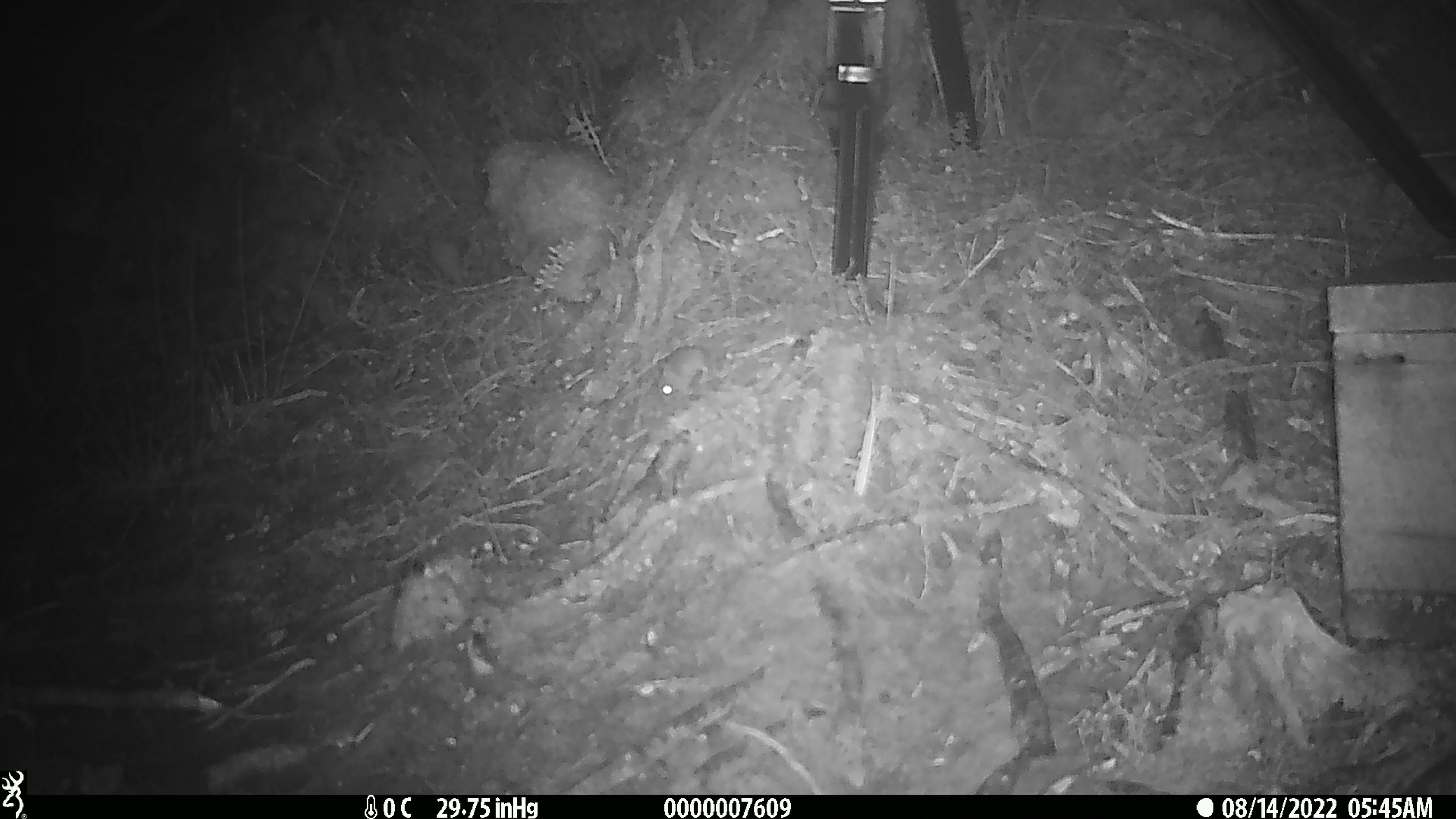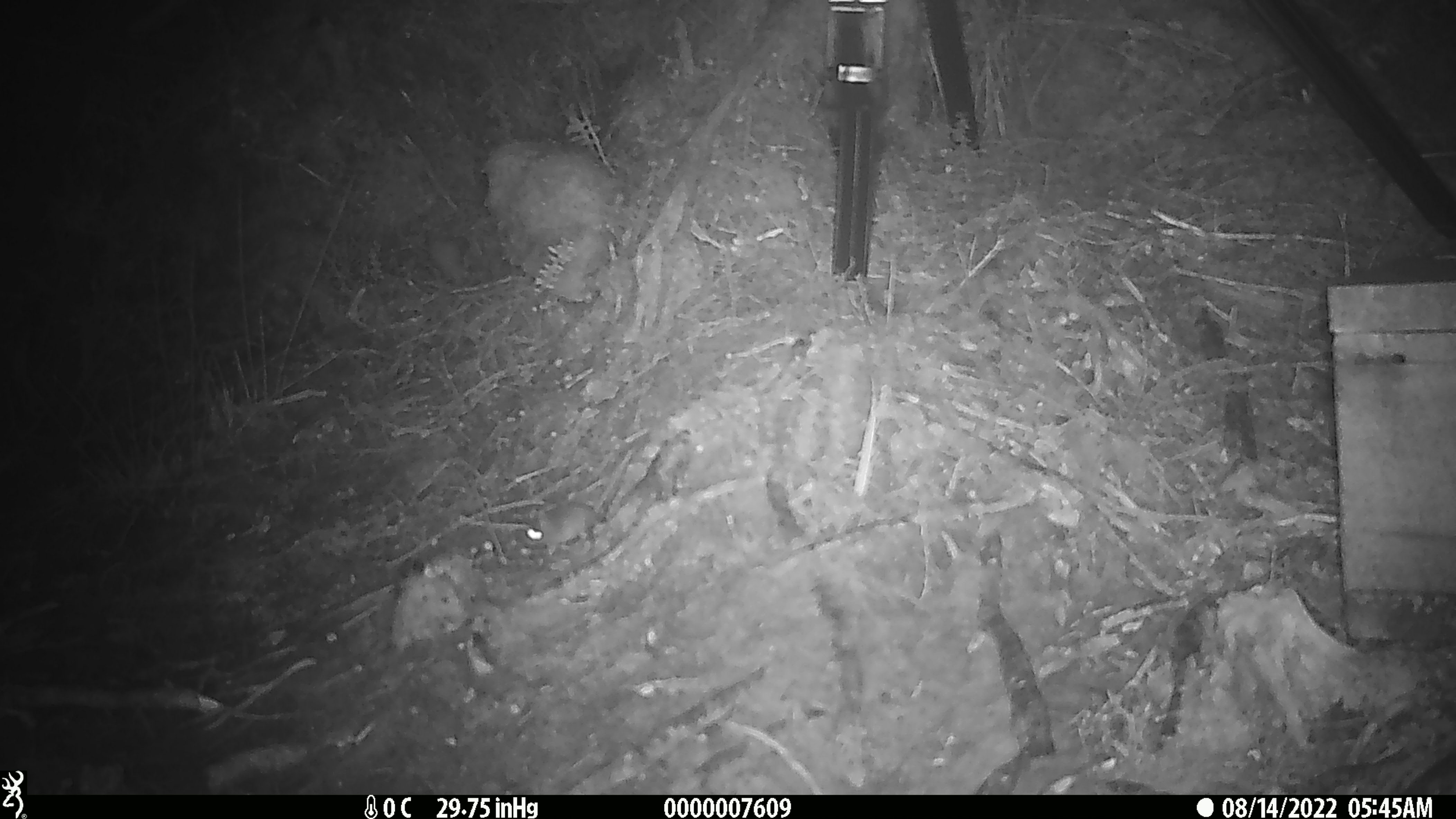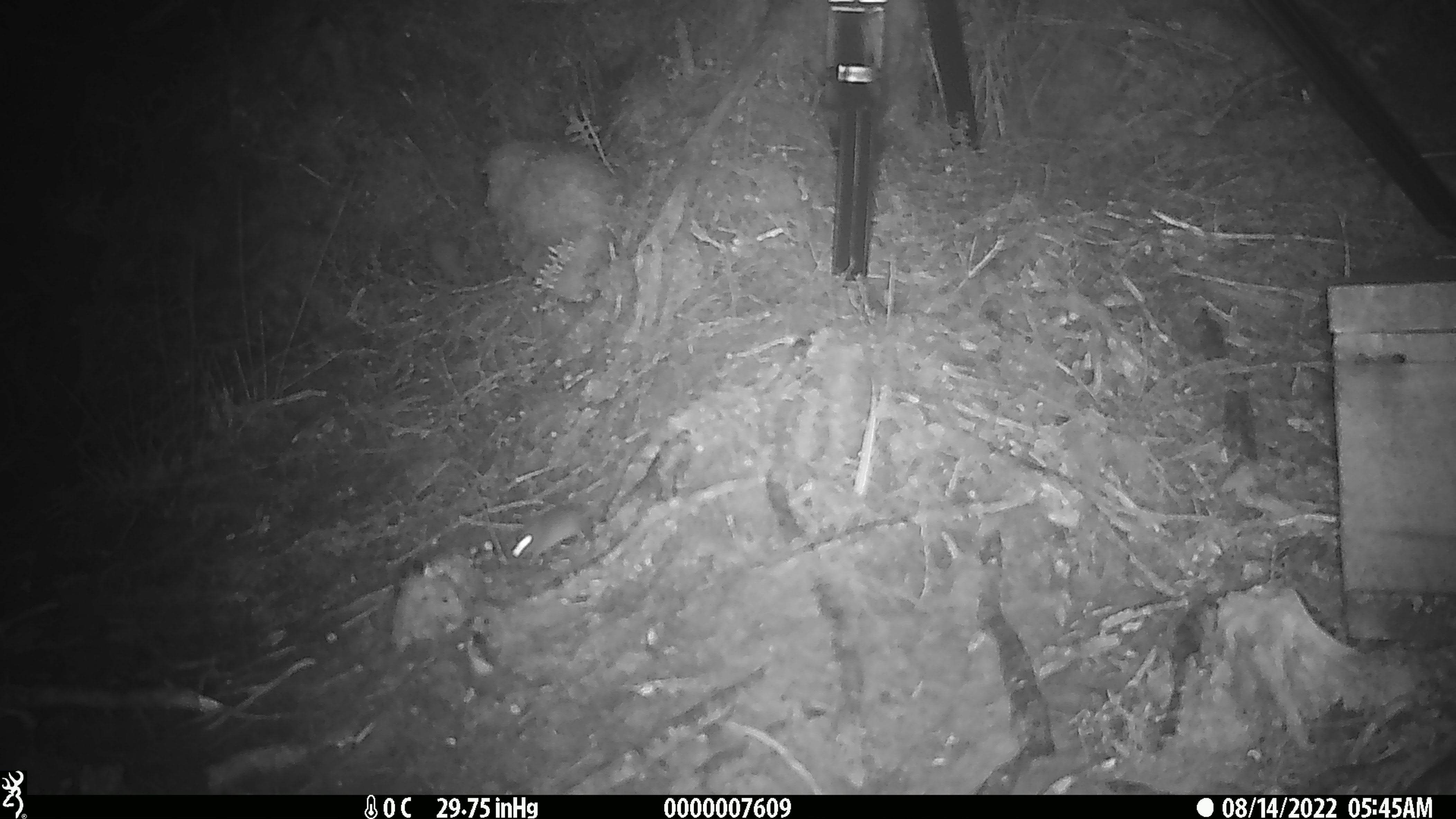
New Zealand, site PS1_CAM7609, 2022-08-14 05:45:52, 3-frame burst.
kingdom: Animalia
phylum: Chordata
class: Mammalia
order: Rodentia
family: Muridae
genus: Mus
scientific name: Mus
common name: mouse